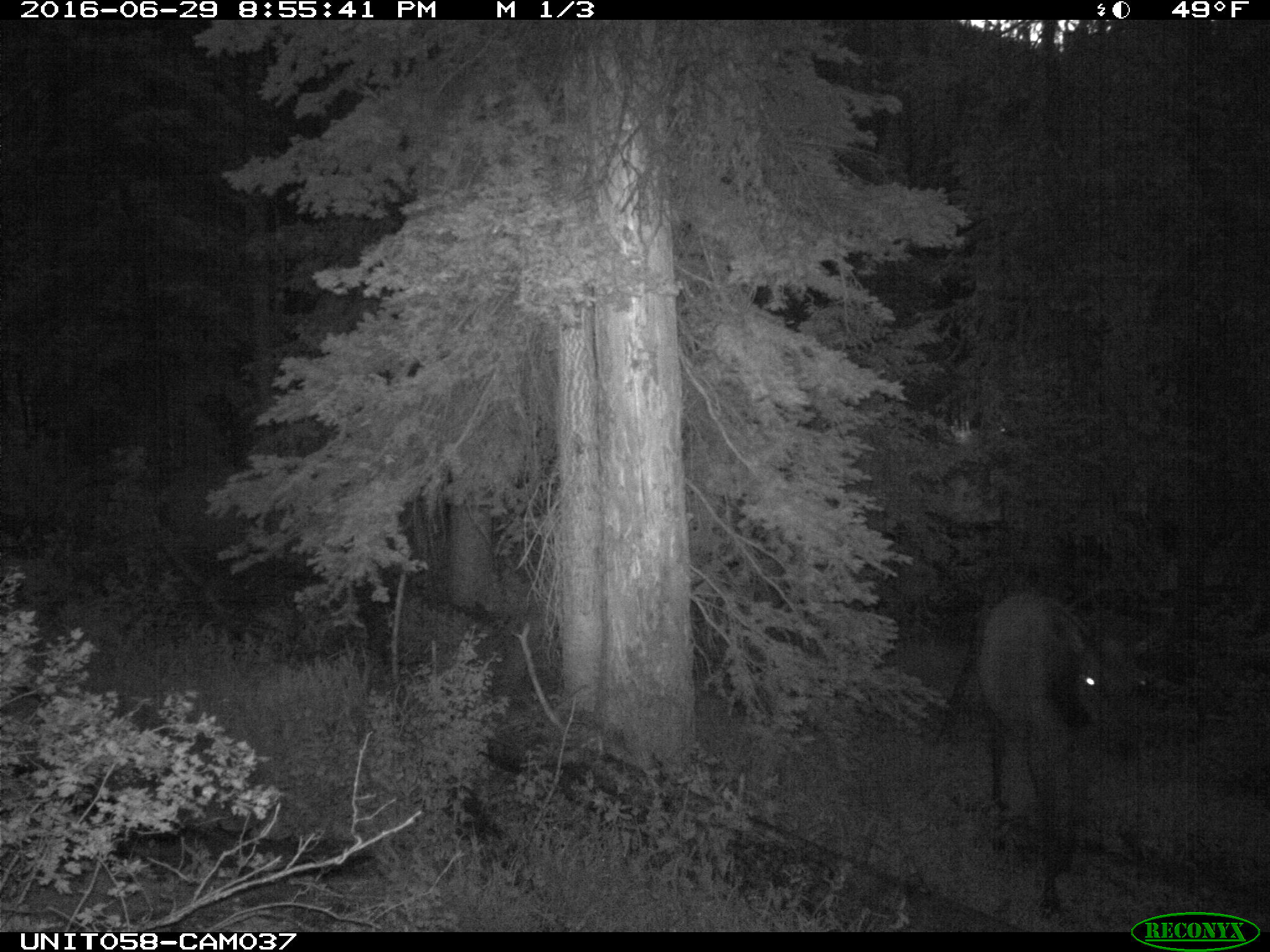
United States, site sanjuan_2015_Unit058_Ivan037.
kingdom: Animalia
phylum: Chordata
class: Mammalia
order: Artiodactyla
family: Cervidae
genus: Cervus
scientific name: Cervus elaphus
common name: red deer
Cervus elaphus (red deer).